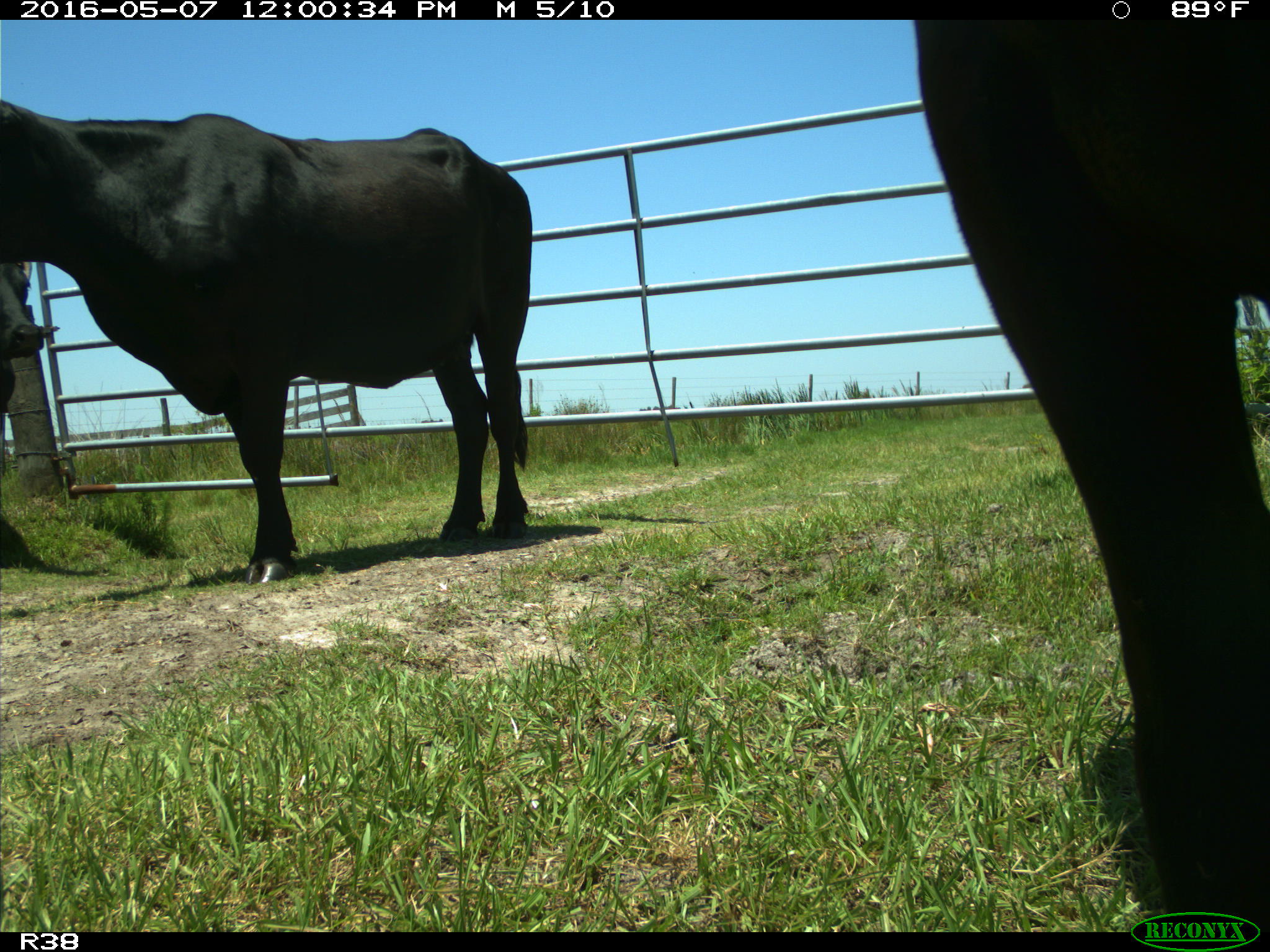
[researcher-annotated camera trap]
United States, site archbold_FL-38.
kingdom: Animalia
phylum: Chordata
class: Mammalia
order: Artiodactyla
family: Bovidae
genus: Bos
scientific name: Bos taurus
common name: domestic cow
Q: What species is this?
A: Bos taurus (domestic cow).